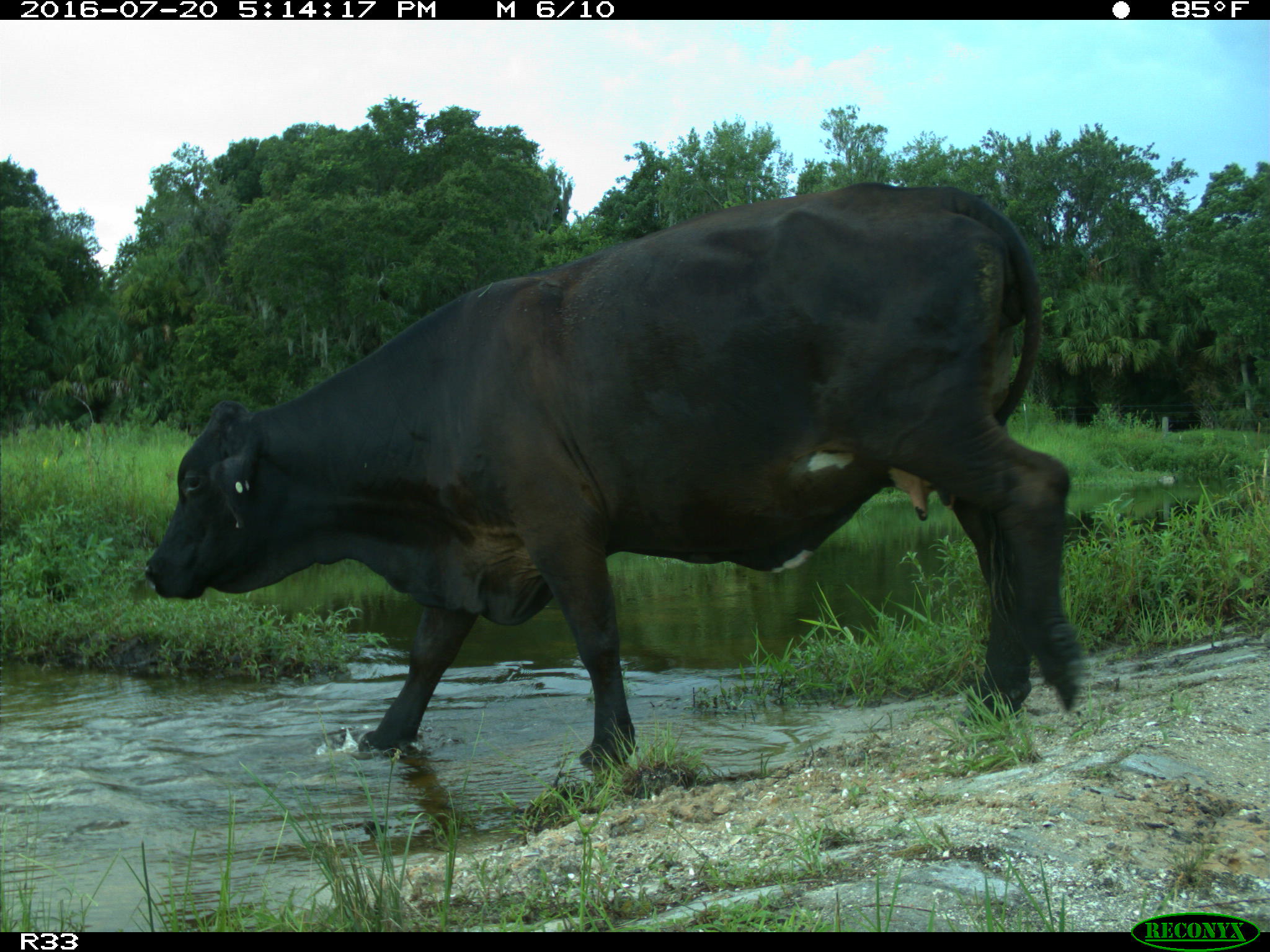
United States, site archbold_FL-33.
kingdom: Animalia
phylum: Chordata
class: Mammalia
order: Artiodactyla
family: Bovidae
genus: Bos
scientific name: Bos taurus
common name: domestic cow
Bos taurus (domestic cow).